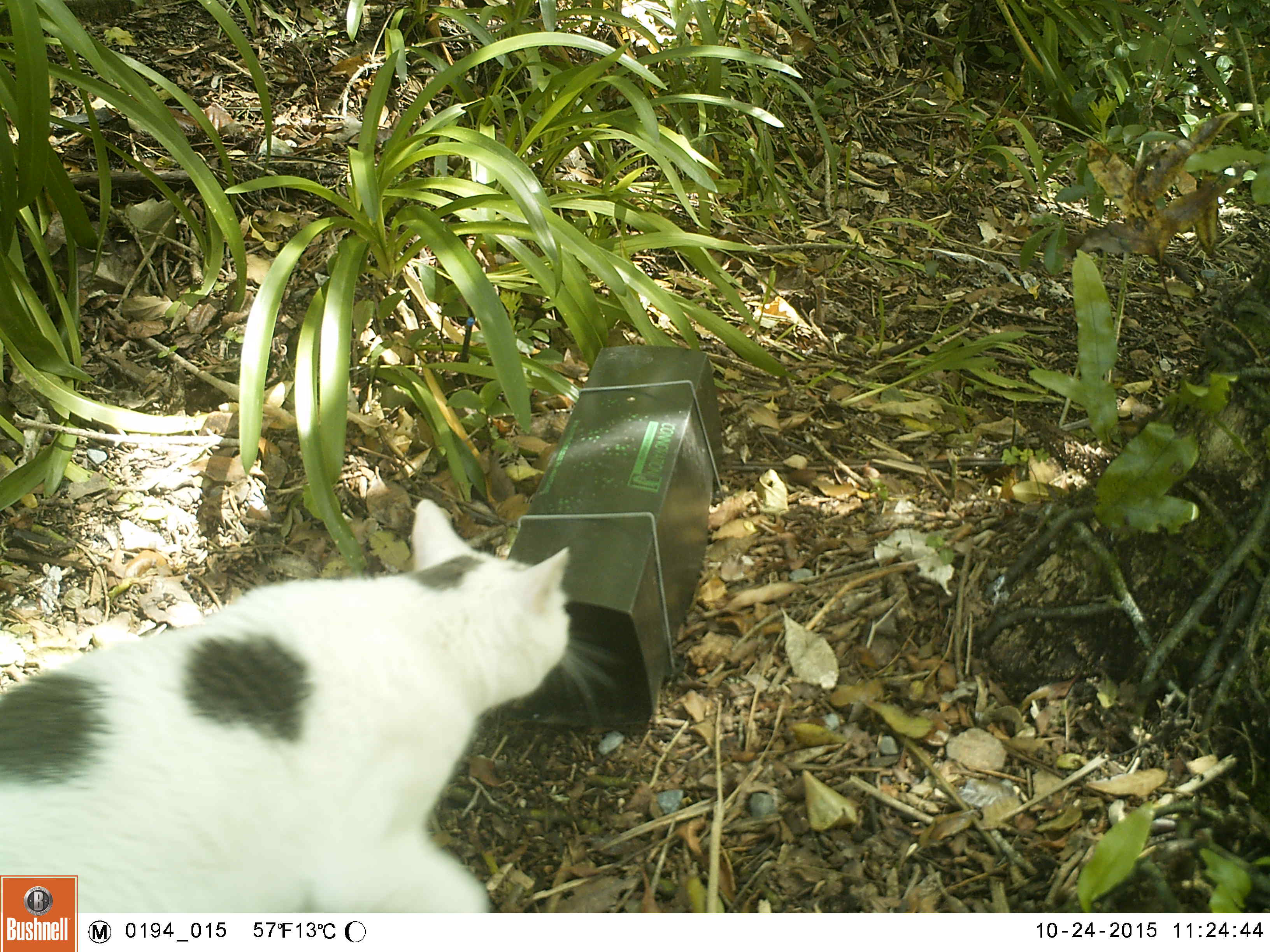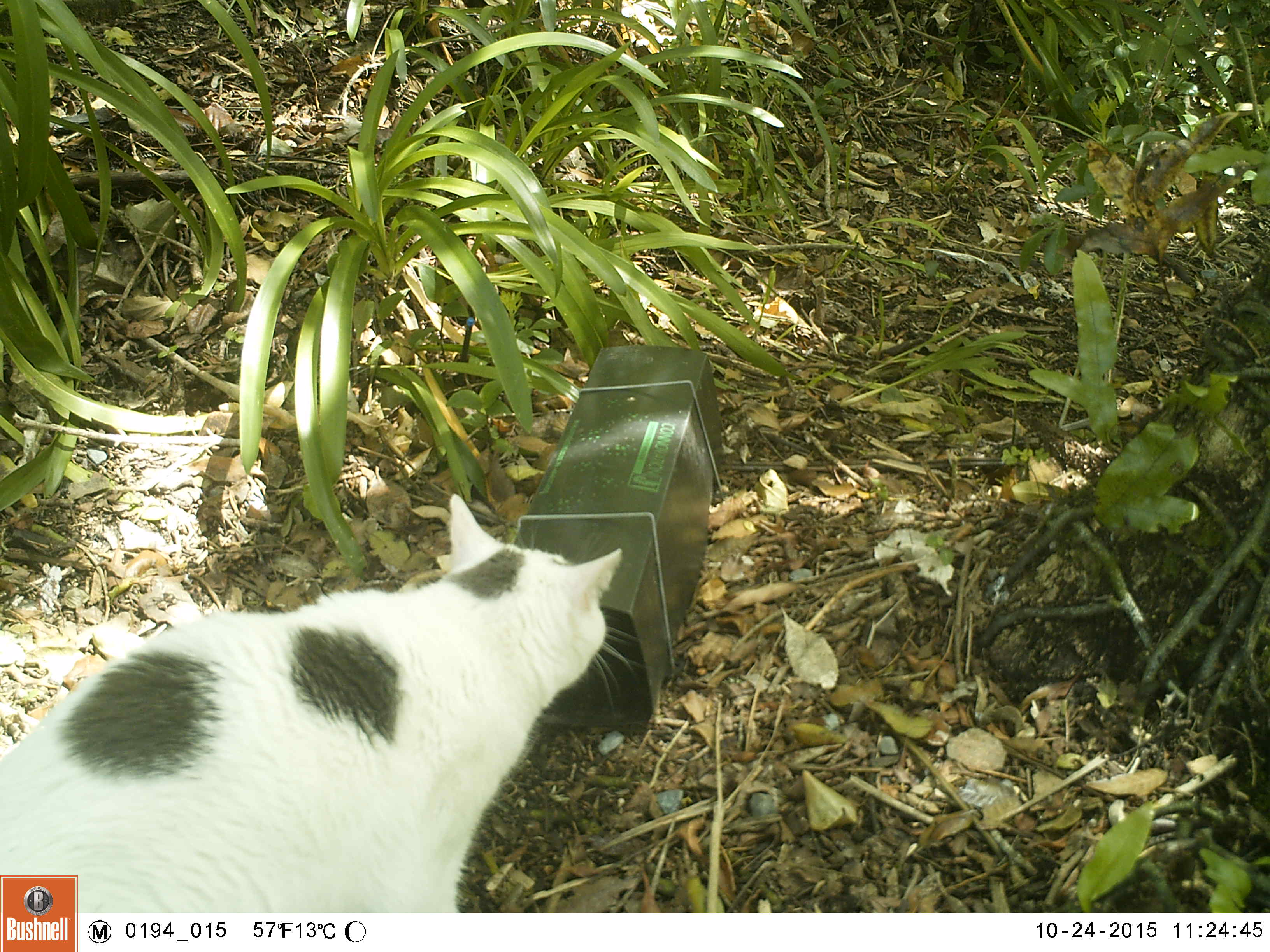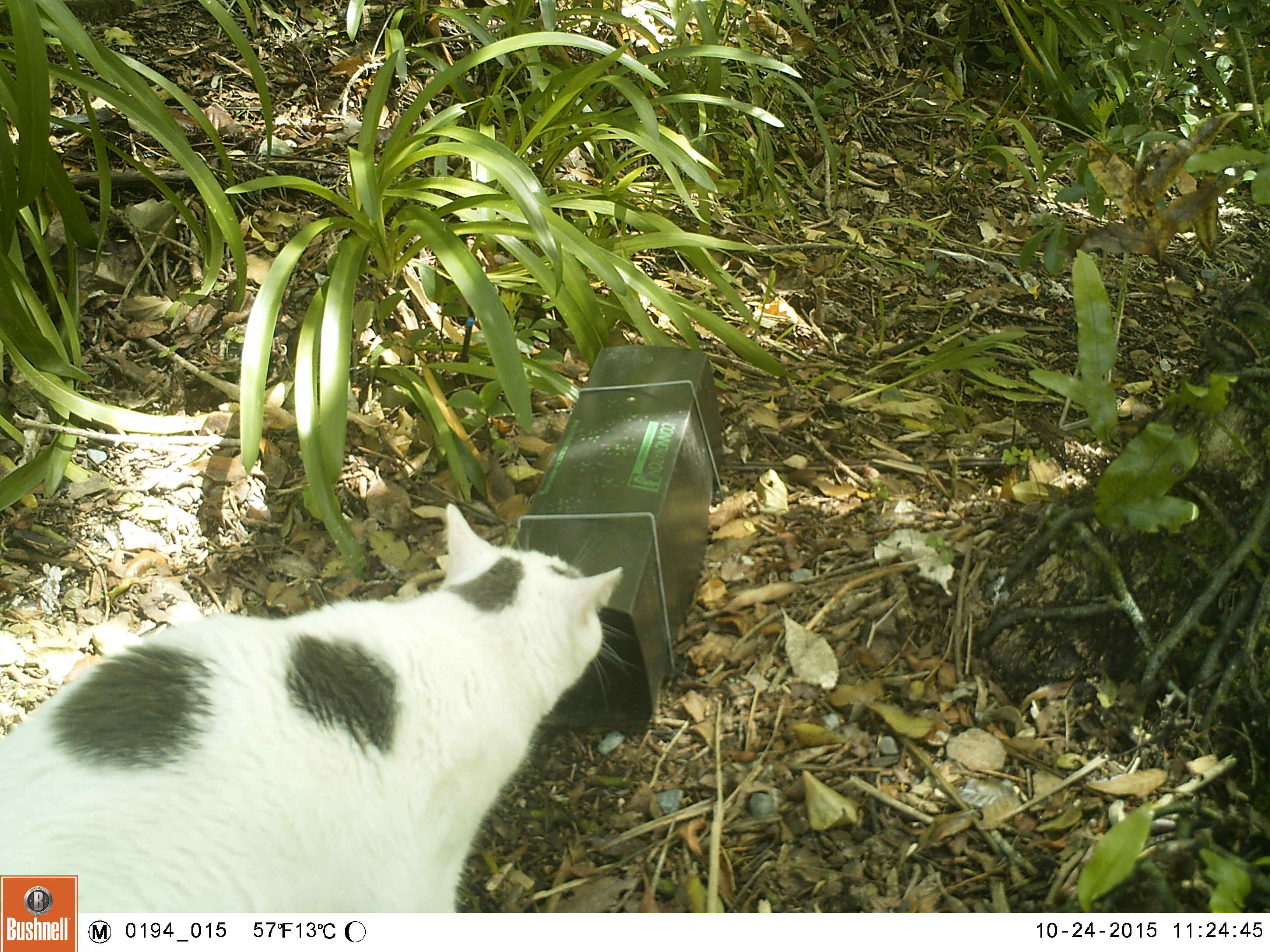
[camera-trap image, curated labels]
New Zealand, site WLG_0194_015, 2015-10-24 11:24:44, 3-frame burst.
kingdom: Animalia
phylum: Chordata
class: Mammalia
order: Carnivora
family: Felidae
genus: Felis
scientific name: Felis catus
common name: domestic cat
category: cat